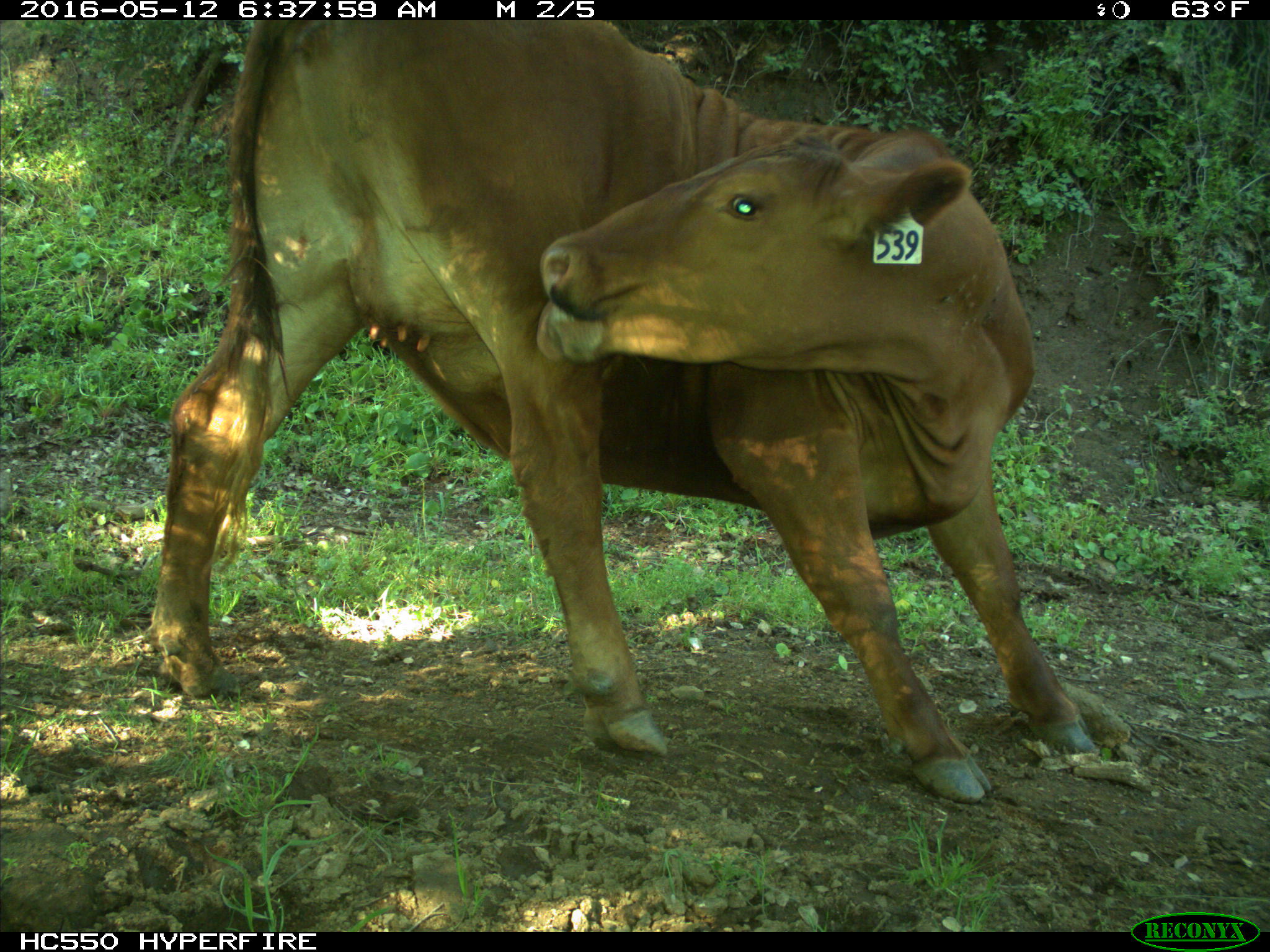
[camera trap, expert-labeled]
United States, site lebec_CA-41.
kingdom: Animalia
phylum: Chordata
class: Mammalia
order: Artiodactyla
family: Bovidae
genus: Bos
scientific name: Bos taurus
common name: domestic cow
Bos taurus (domestic cow).